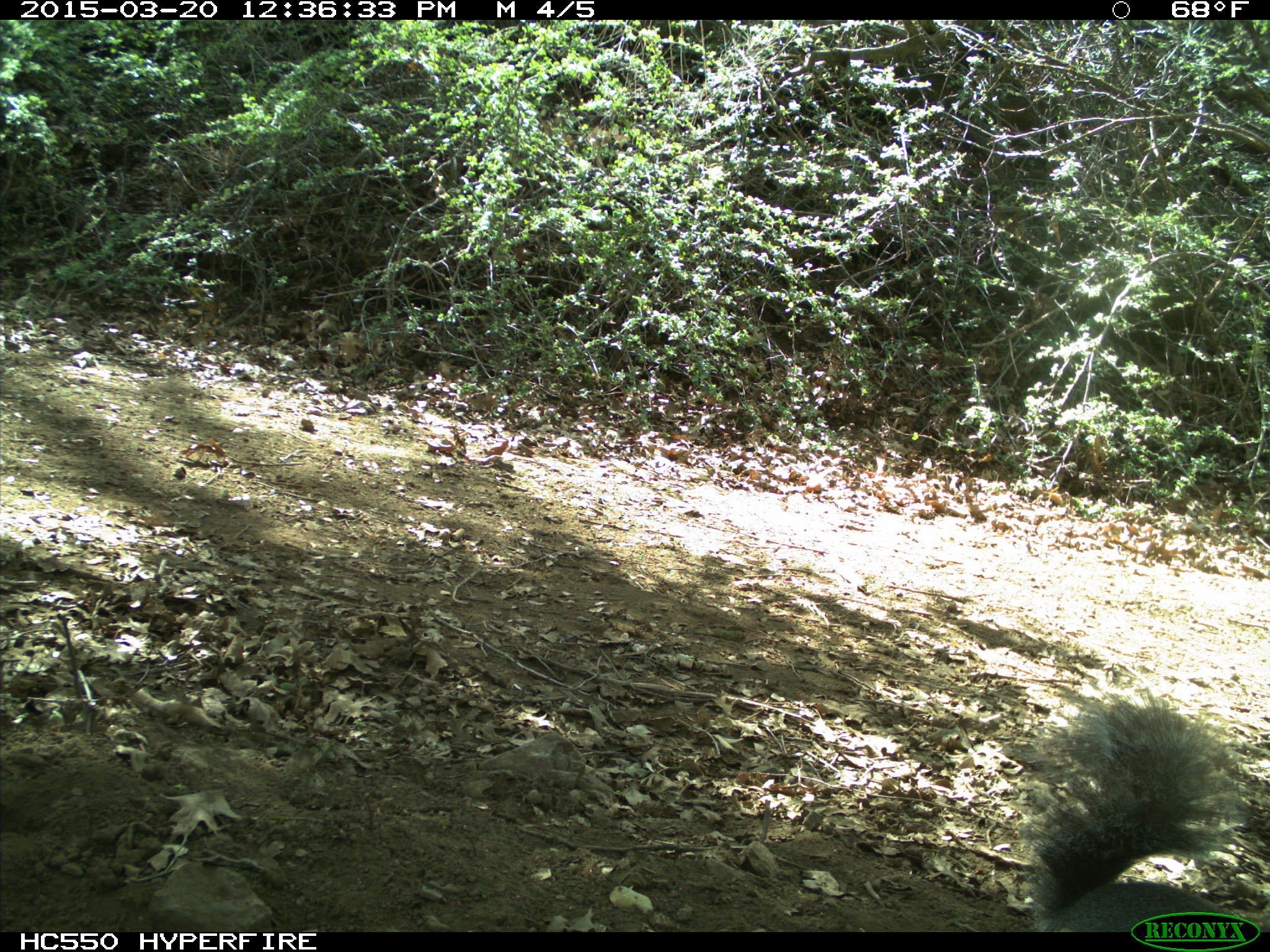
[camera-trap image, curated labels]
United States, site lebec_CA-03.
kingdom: Animalia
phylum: Chordata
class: Mammalia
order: Rodentia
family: Sciuridae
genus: Sciurus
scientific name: Sciurus carolinensis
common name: eastern gray squirrel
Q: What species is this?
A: Sciurus carolinensis (eastern gray squirrel).